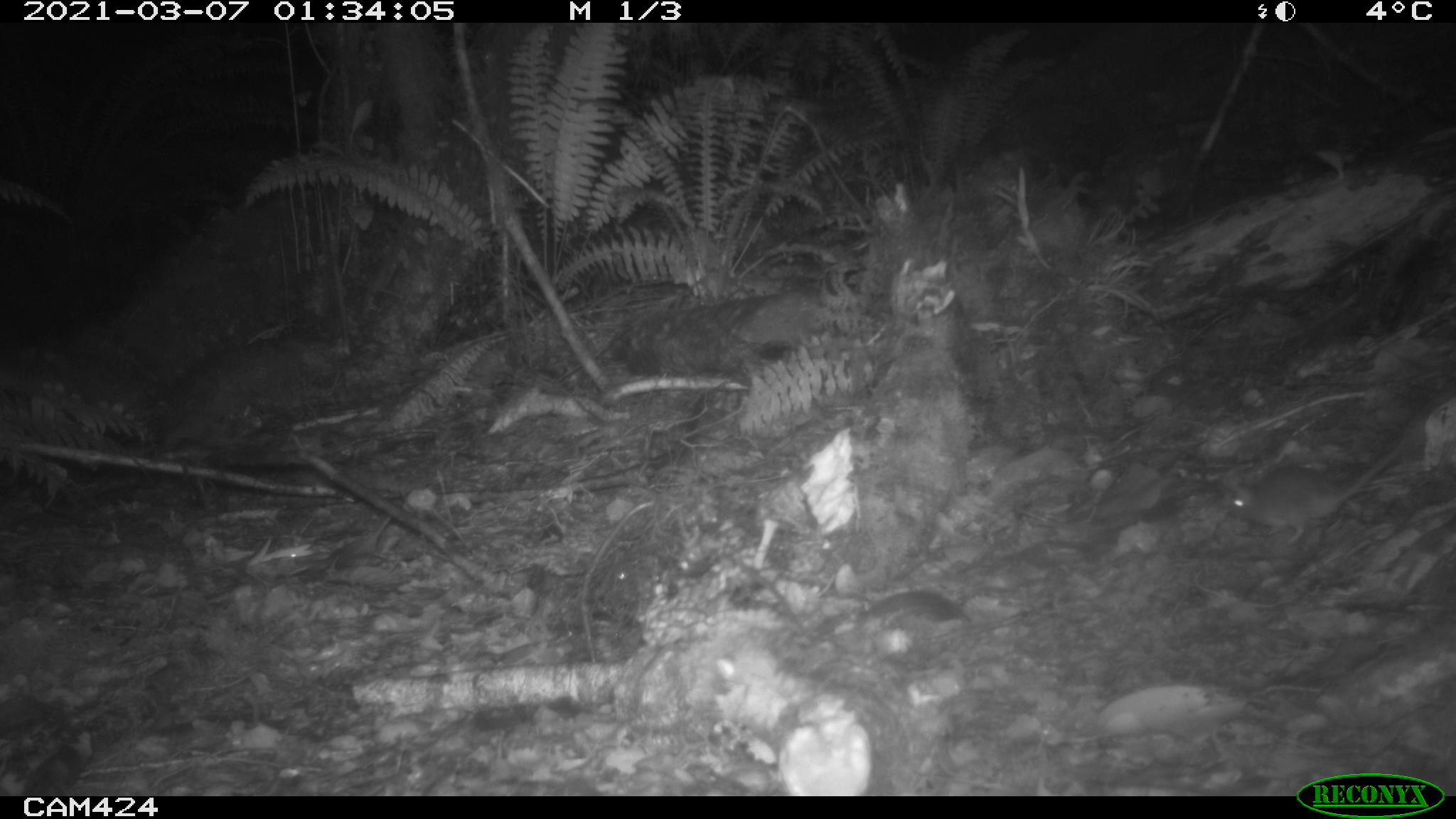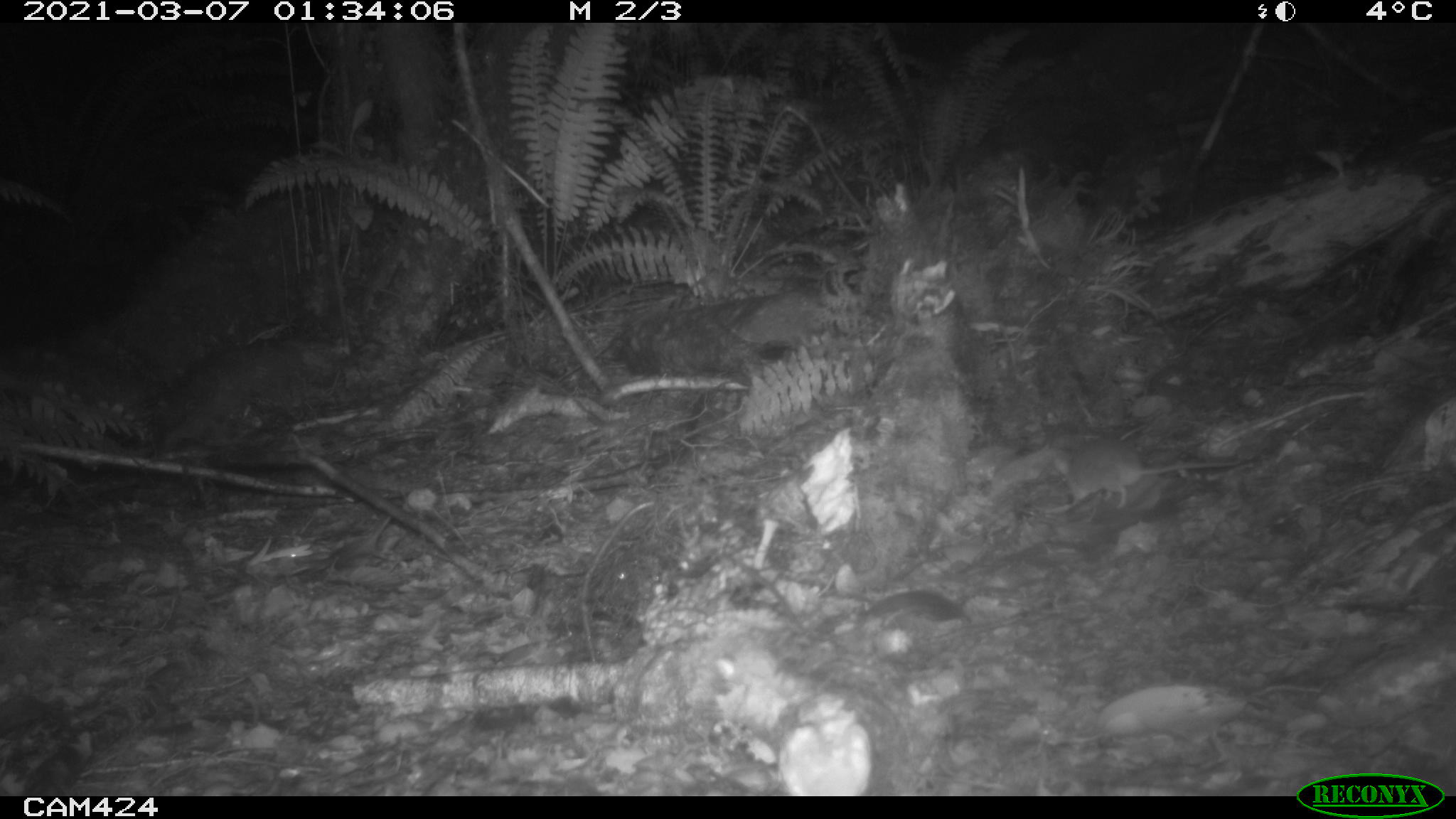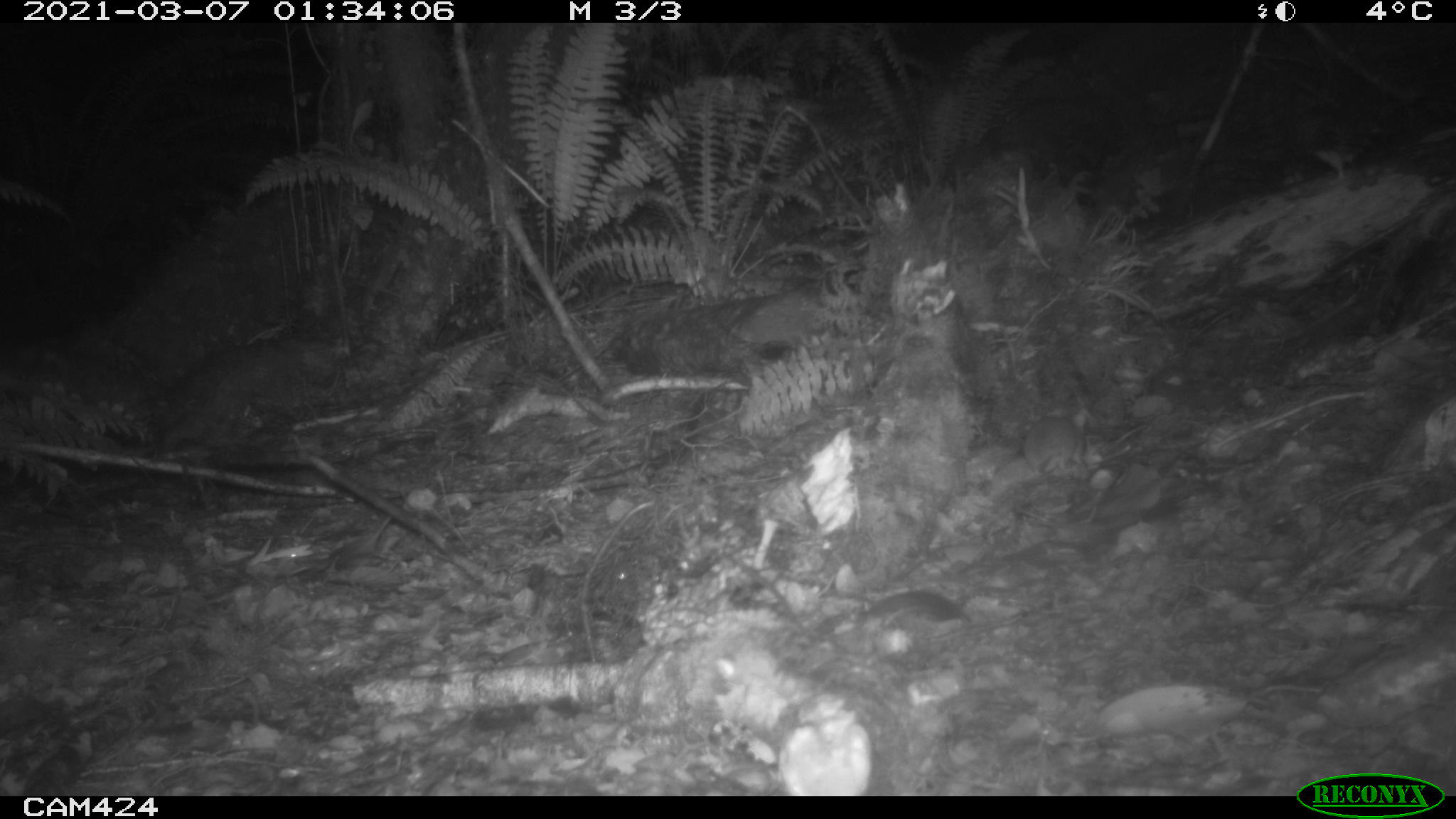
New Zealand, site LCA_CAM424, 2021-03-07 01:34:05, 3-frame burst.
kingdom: Animalia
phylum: Chordata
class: Mammalia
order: Rodentia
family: Muridae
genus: Rattus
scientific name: Rattus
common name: rat